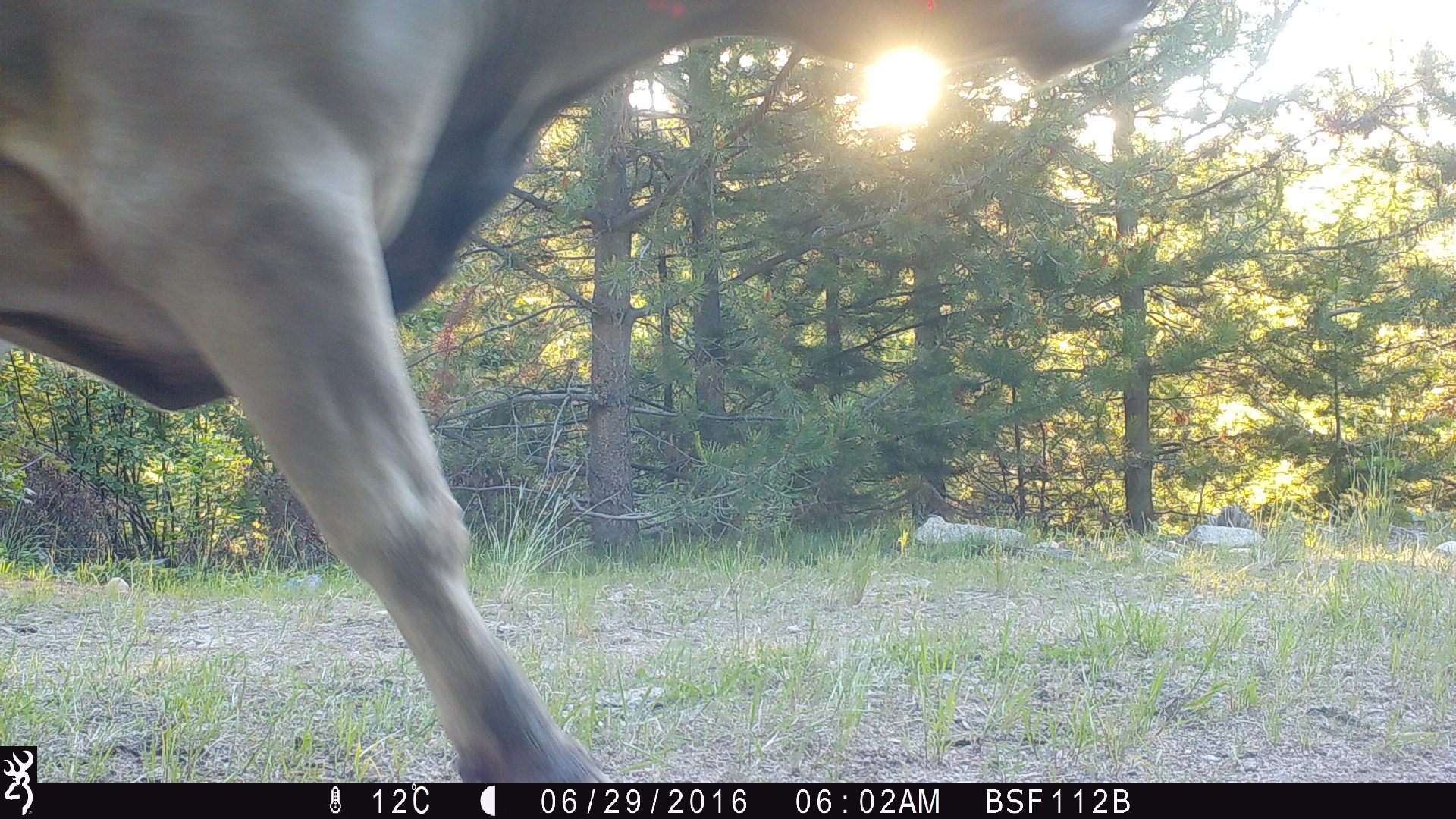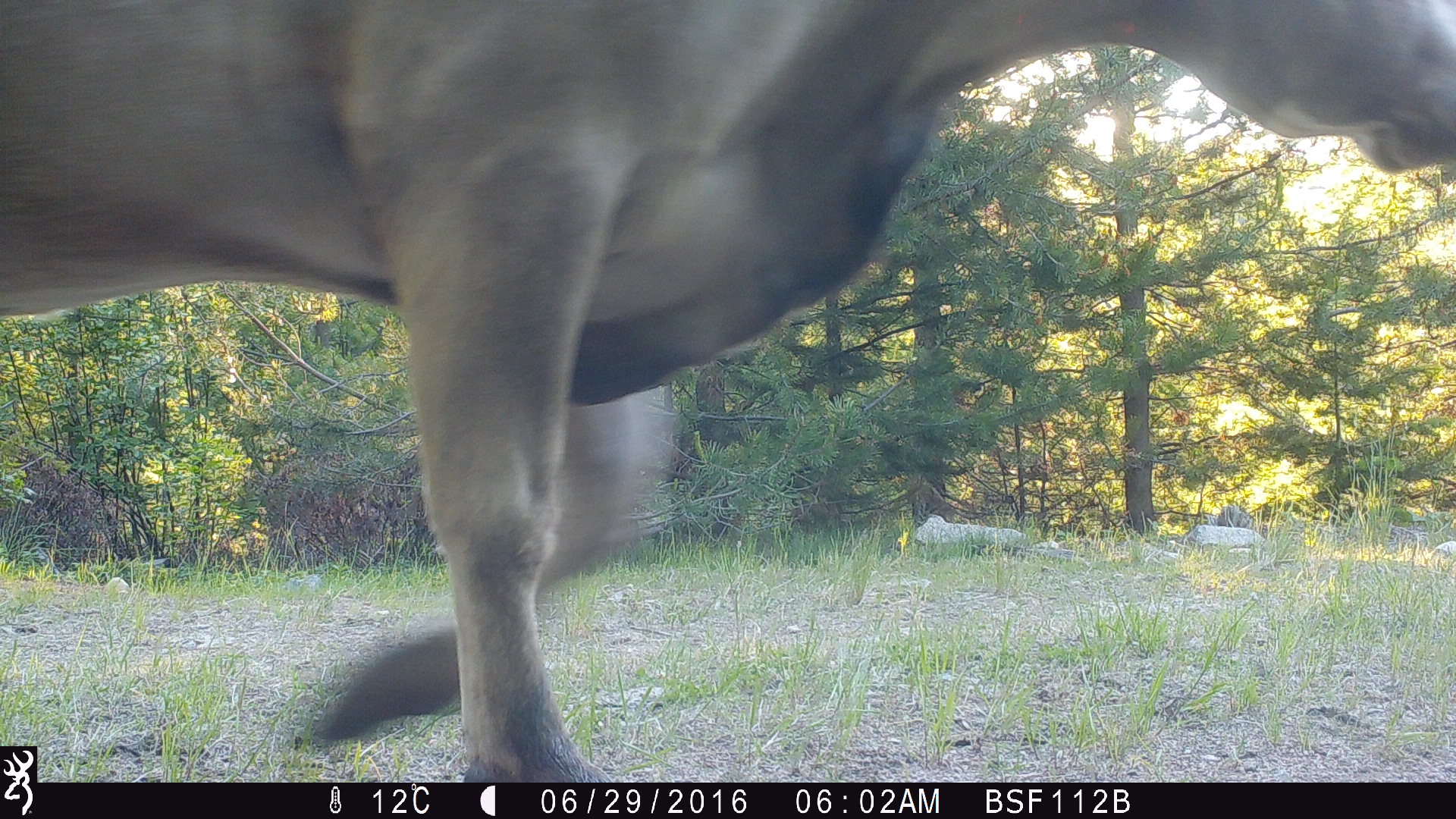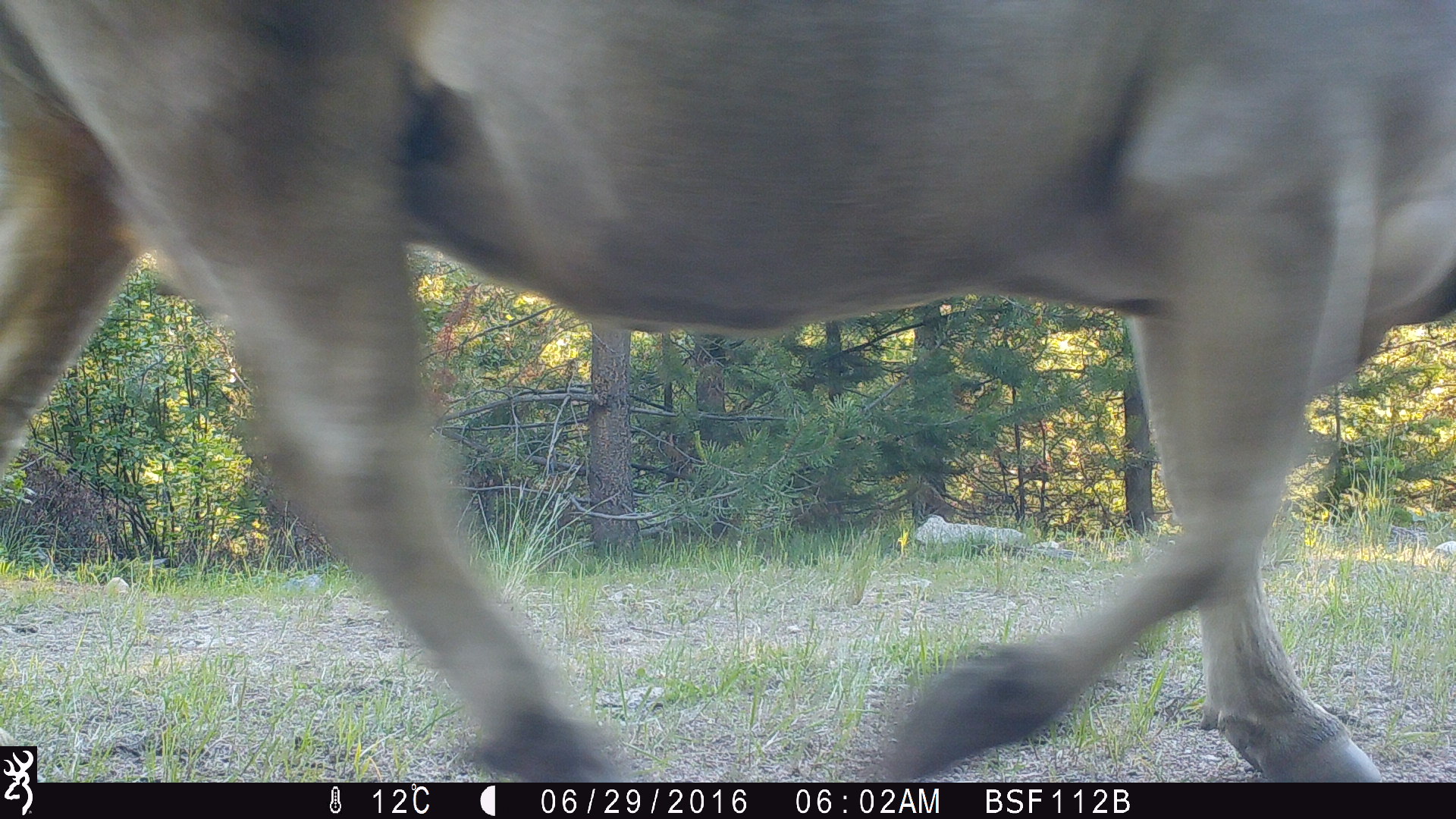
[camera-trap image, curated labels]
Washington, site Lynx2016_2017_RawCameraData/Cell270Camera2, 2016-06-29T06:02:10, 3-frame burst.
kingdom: Animalia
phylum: Chordata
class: Mammalia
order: Artiodactyla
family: Bovidae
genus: Bos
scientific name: Bos taurus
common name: domestic cattle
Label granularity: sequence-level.